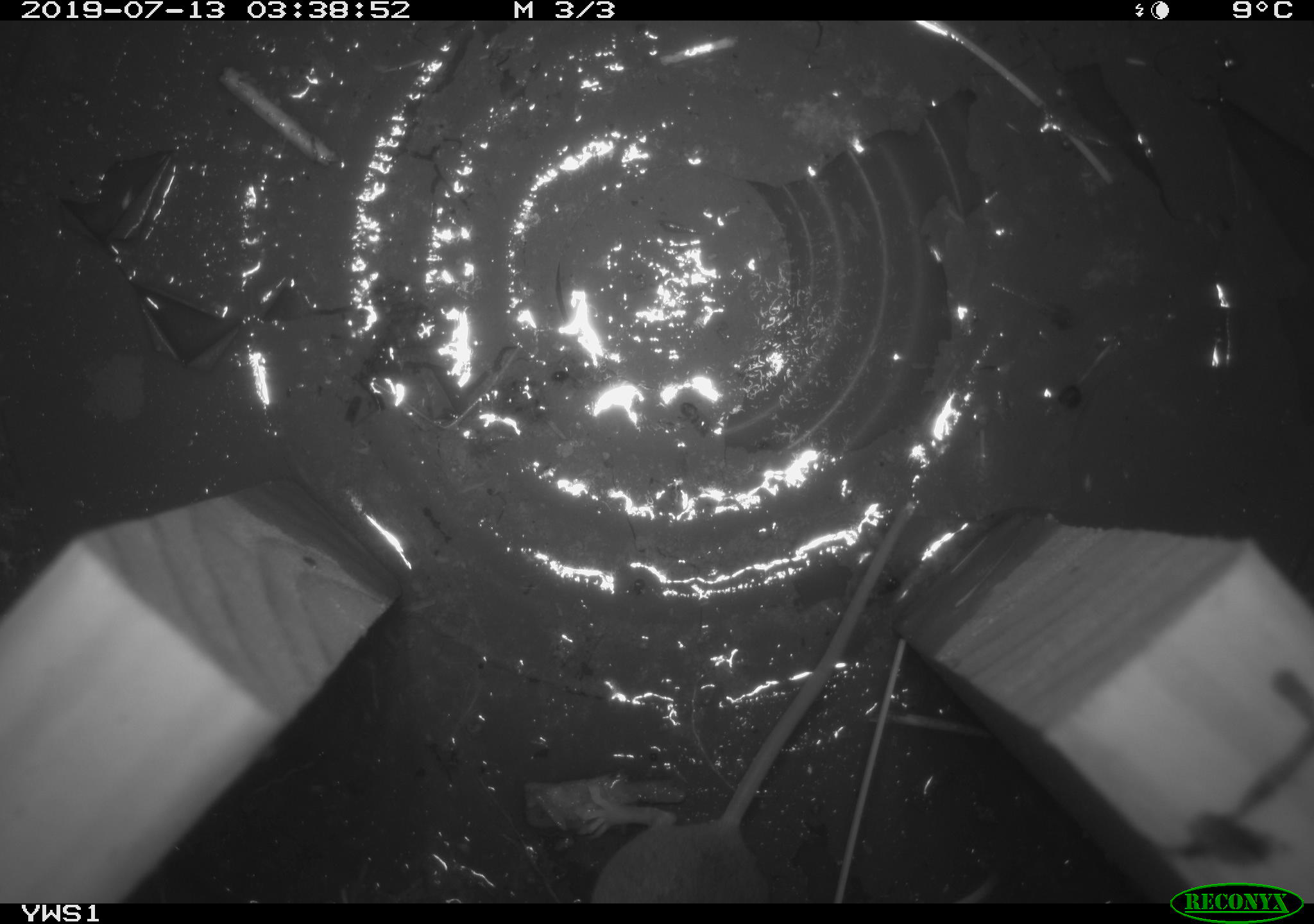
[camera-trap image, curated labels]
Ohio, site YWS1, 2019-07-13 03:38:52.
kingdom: Animalia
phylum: Chordata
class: Mammalia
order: Rodentia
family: Cricetidae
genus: Peromyscus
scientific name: Peromyscus leucopus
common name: white-footed mouse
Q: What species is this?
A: White-footed mouse (Peromyscus leucopus).